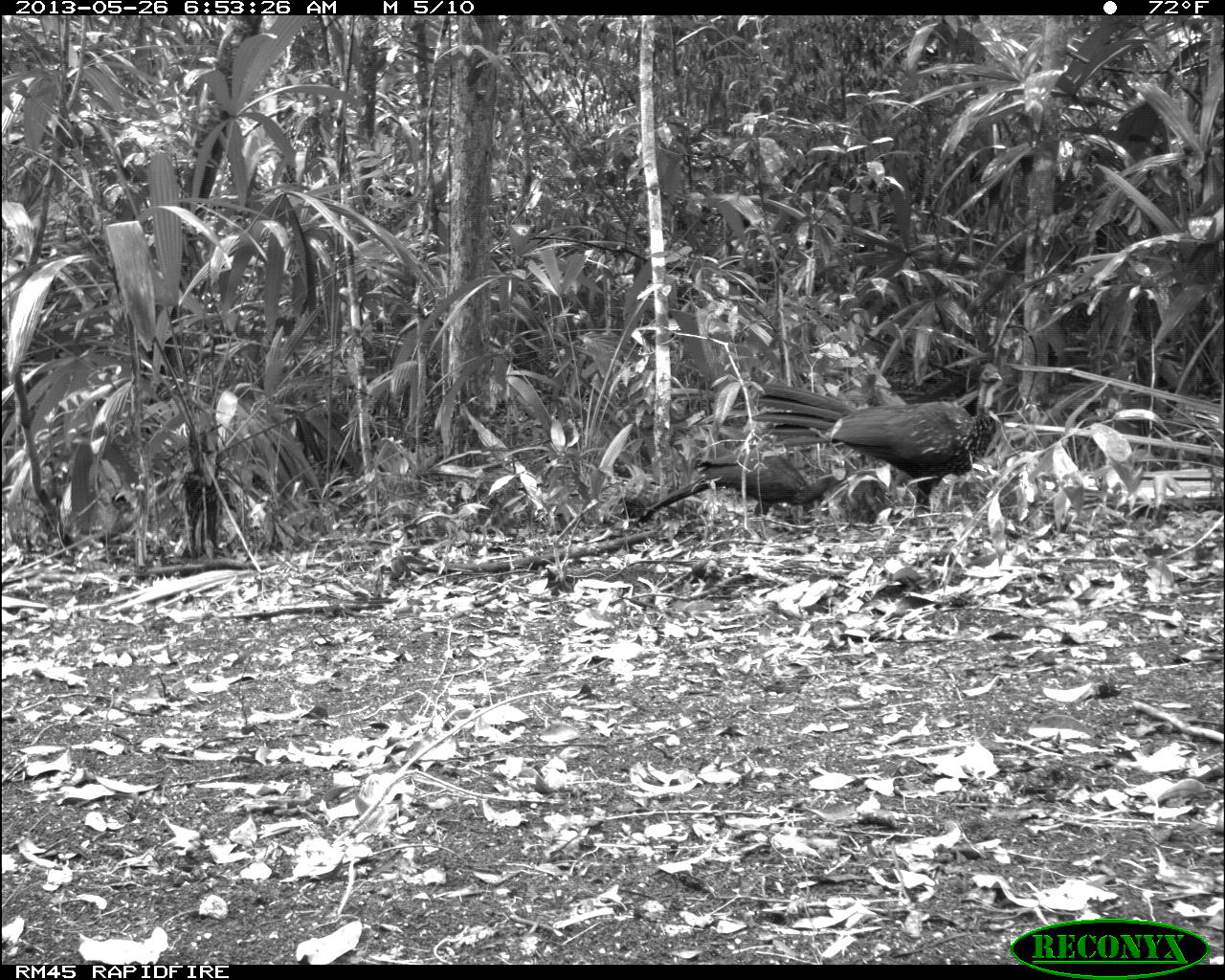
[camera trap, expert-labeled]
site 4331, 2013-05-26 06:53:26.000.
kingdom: Animalia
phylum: Chordata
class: Aves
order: Galliformes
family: Cracidae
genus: Penelope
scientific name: Penelope purpurascens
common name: crested guan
Penelope purpurascens (crested guan), count 2.